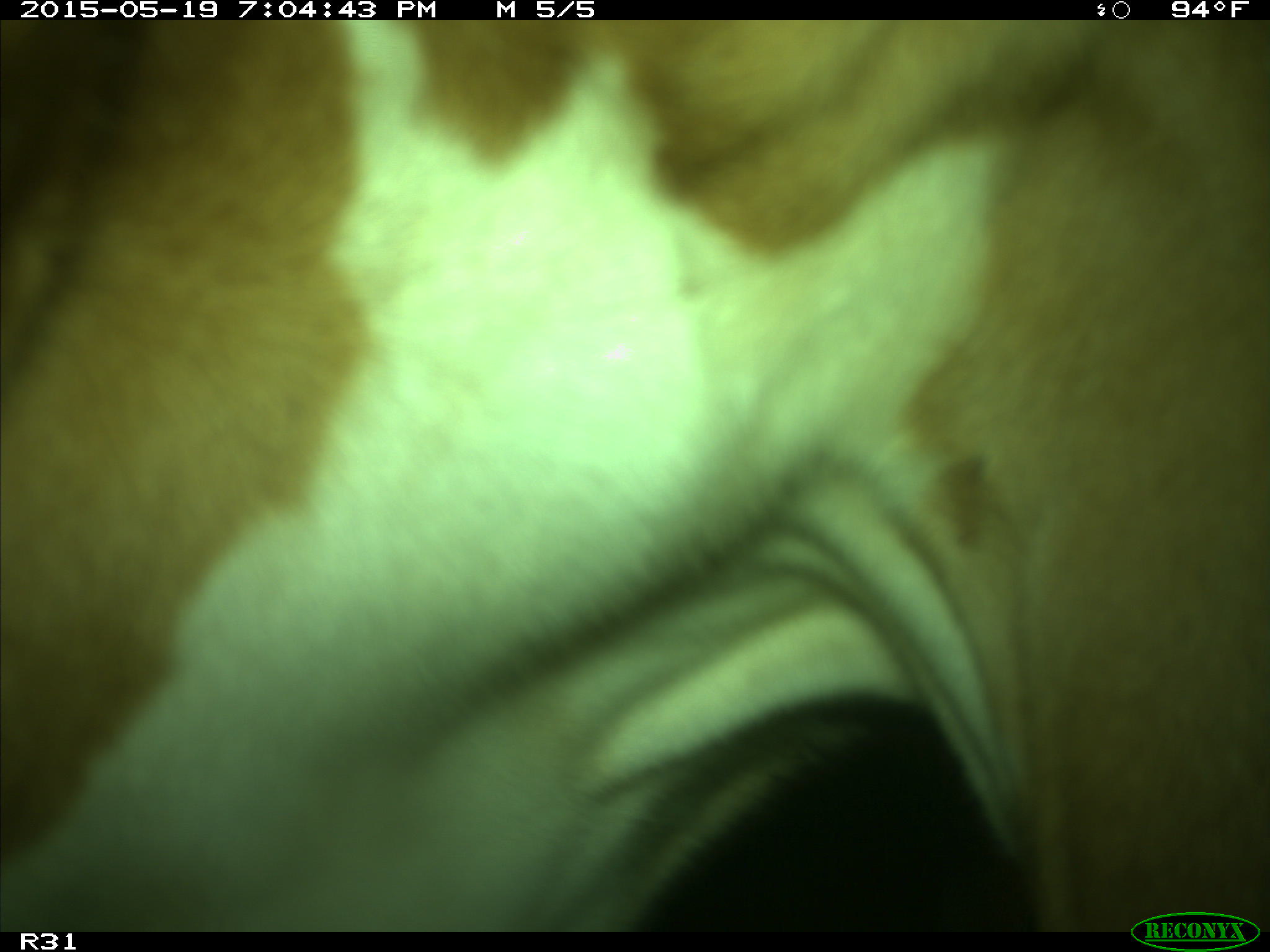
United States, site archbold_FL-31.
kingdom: Animalia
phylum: Chordata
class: Mammalia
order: Artiodactyla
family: Bovidae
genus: Bos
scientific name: Bos taurus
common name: domestic cow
Bos taurus (domestic cow).